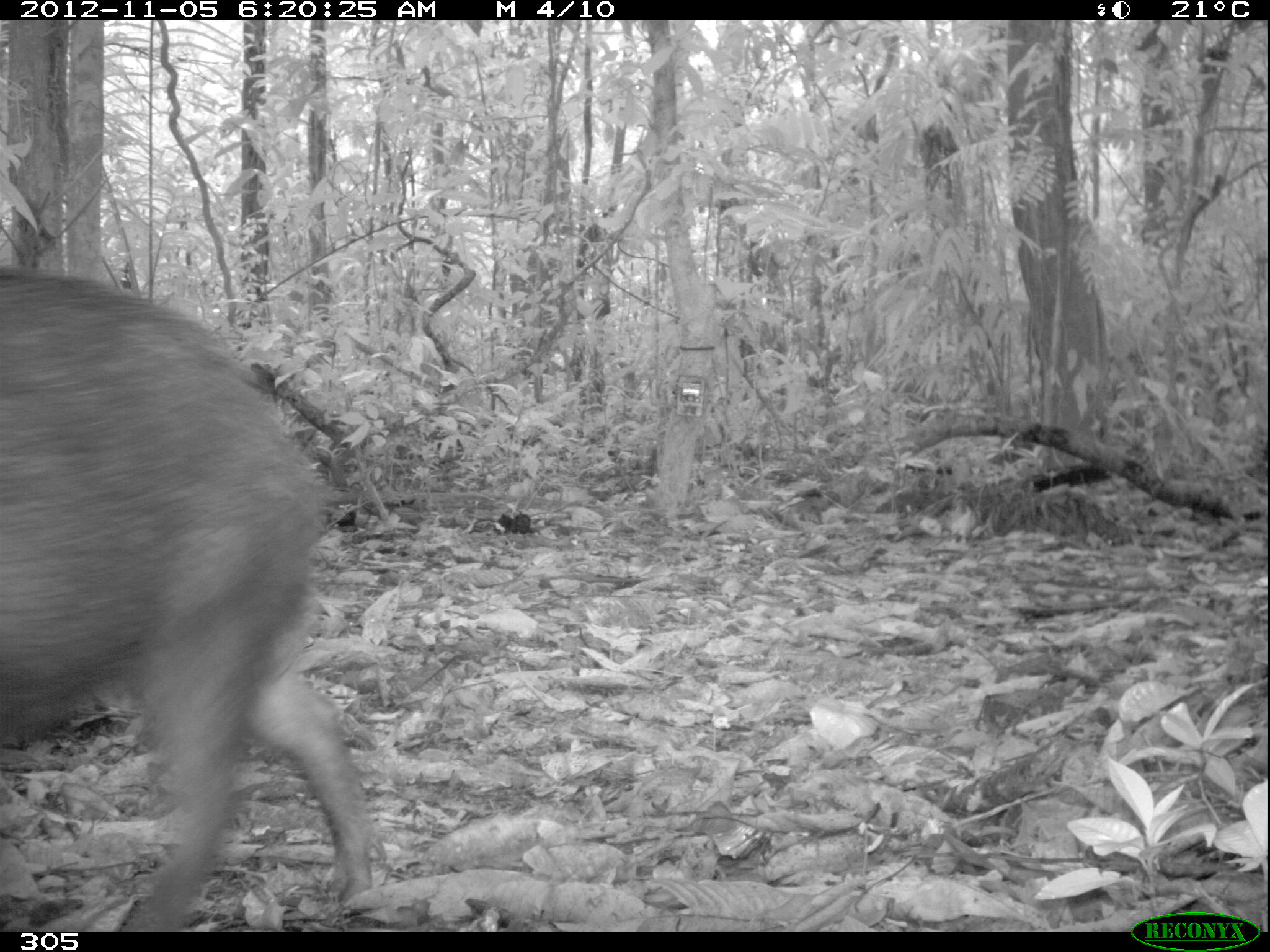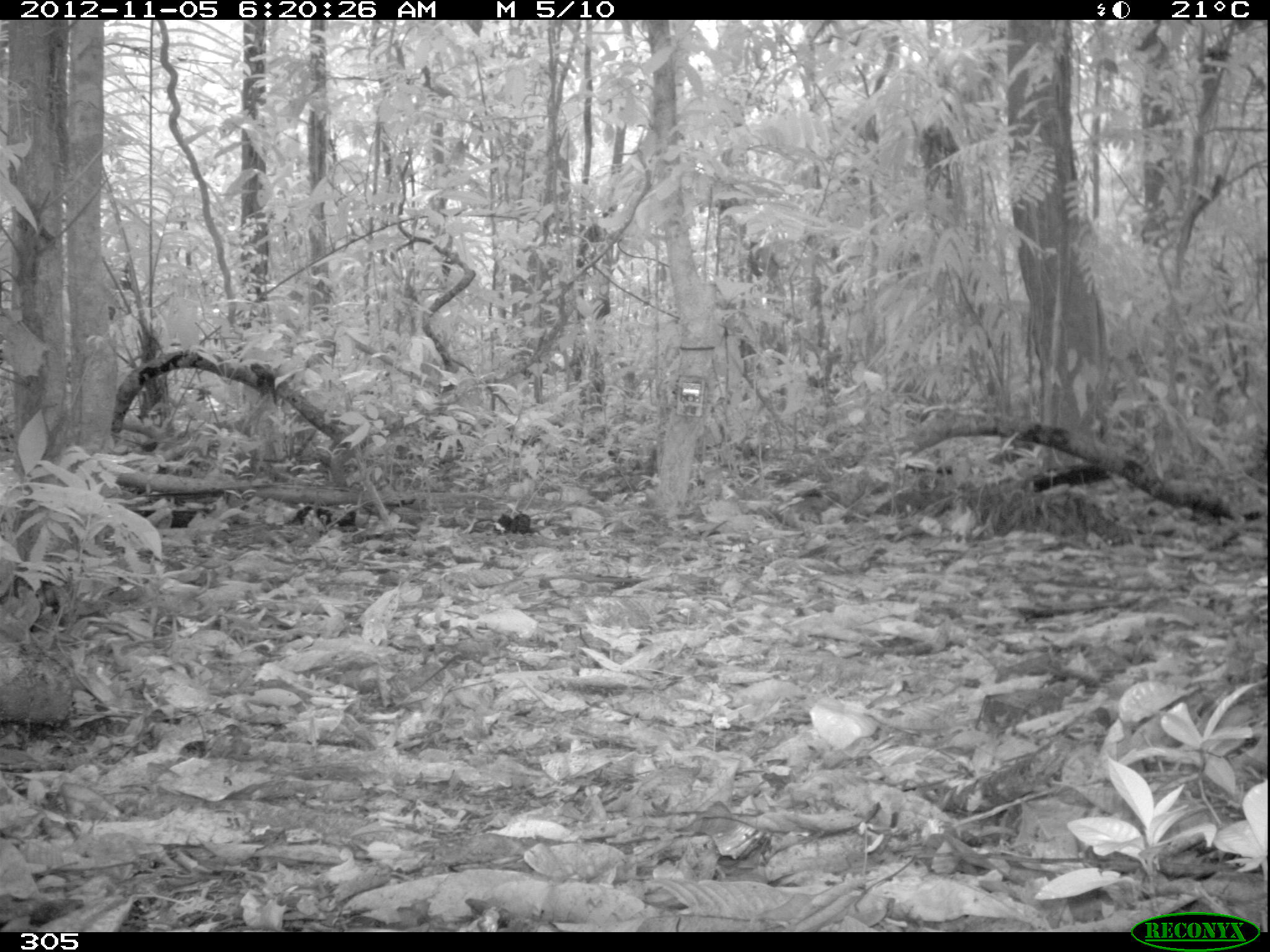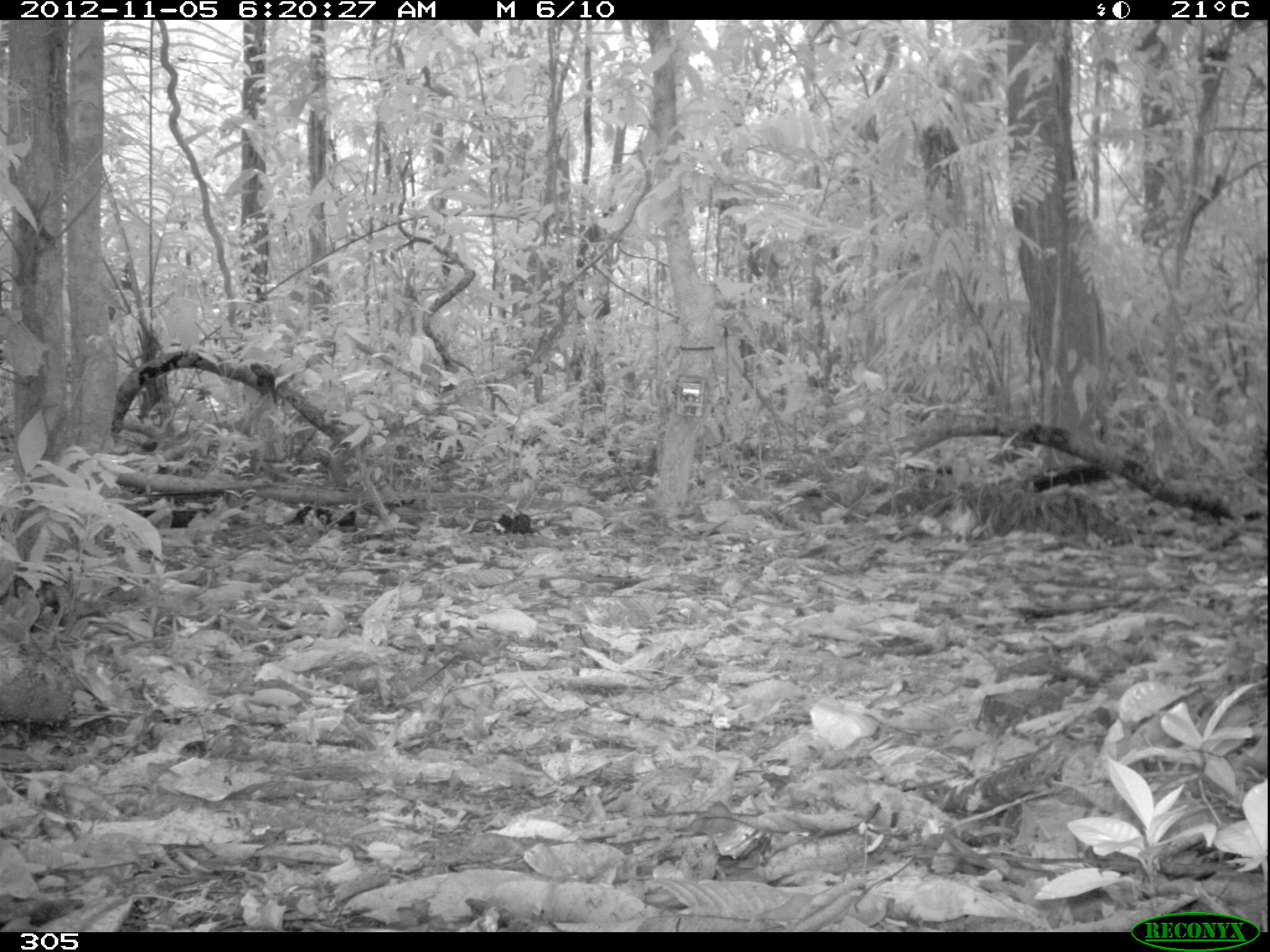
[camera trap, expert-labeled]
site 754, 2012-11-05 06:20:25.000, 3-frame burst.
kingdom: Animalia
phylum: Chordata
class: Mammalia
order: Artiodactyla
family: Tayassuidae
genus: Tayassu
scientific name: Tayassu pecari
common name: white-lipped peccary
Tayassu pecari (white-lipped peccary).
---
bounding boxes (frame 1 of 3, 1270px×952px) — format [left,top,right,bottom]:
tayassu pecari: [1,266,385,927]